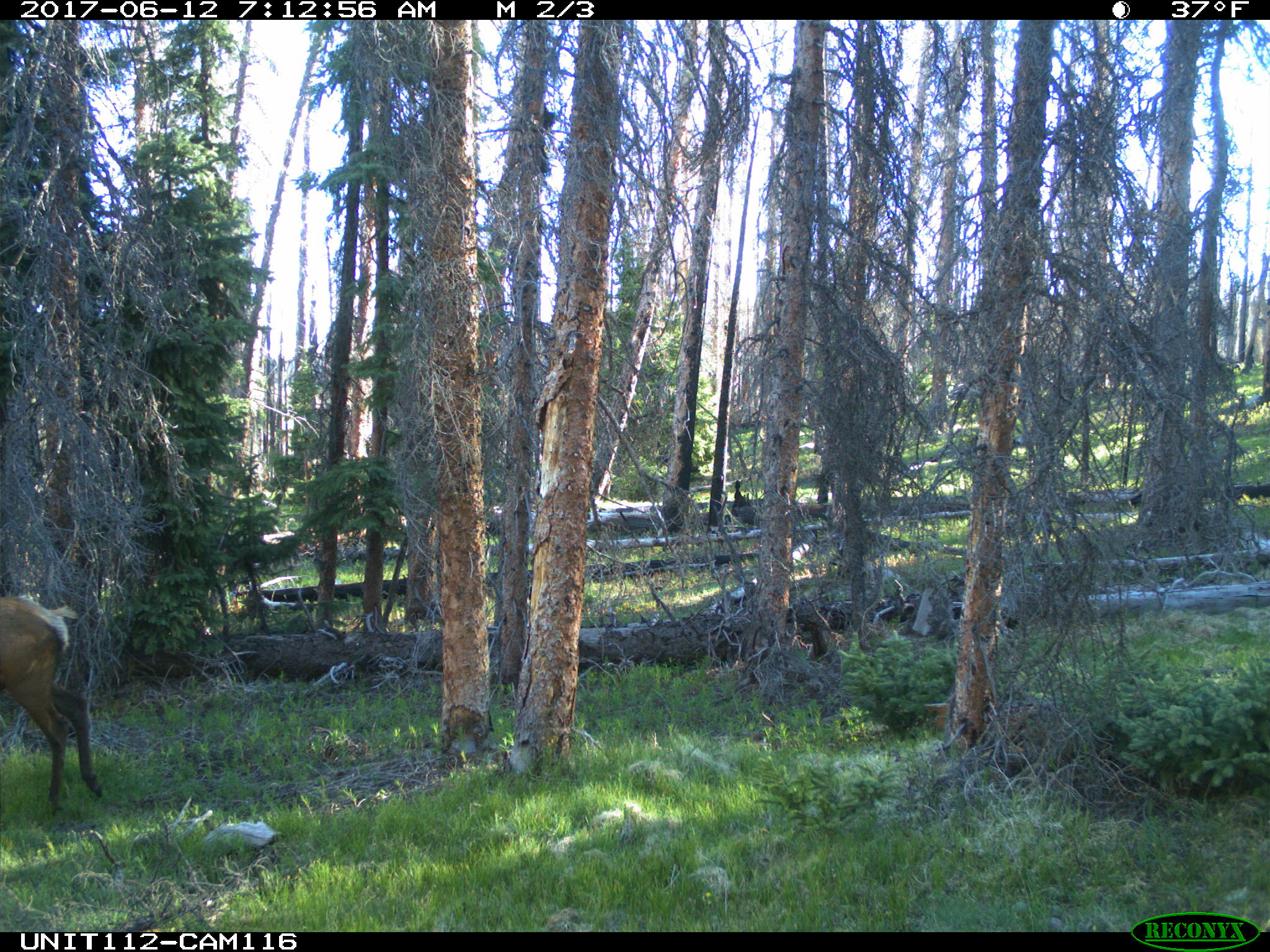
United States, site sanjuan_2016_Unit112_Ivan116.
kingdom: Animalia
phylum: Chordata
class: Mammalia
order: Artiodactyla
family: Cervidae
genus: Cervus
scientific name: Cervus elaphus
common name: red deer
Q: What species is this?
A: Cervus elaphus (red deer).